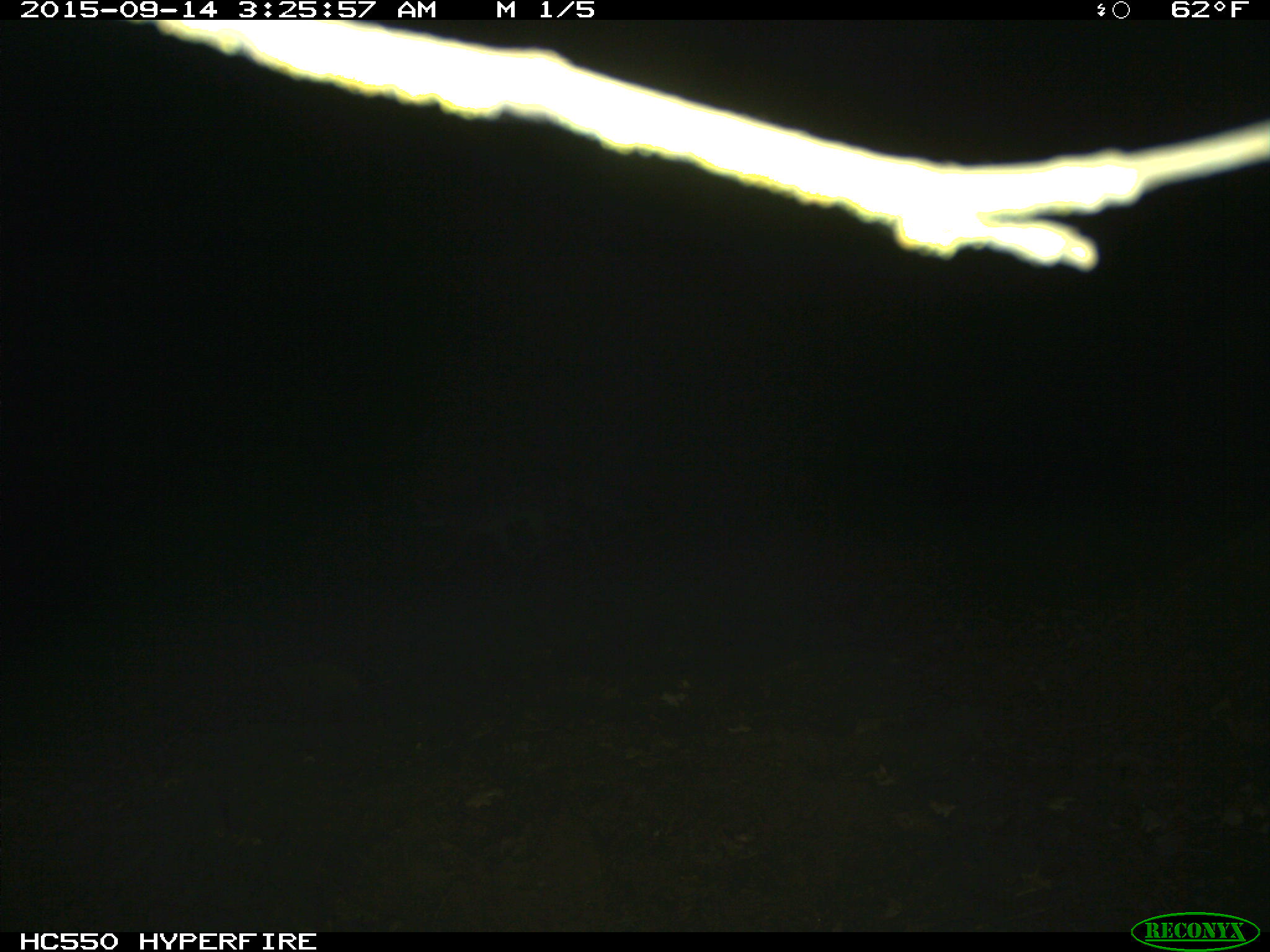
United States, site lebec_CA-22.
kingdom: Animalia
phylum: Chordata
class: Mammalia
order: Carnivora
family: Canidae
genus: Urocyon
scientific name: Urocyon cinereoargenteus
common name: gray fox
Urocyon cinereoargenteus (gray fox).